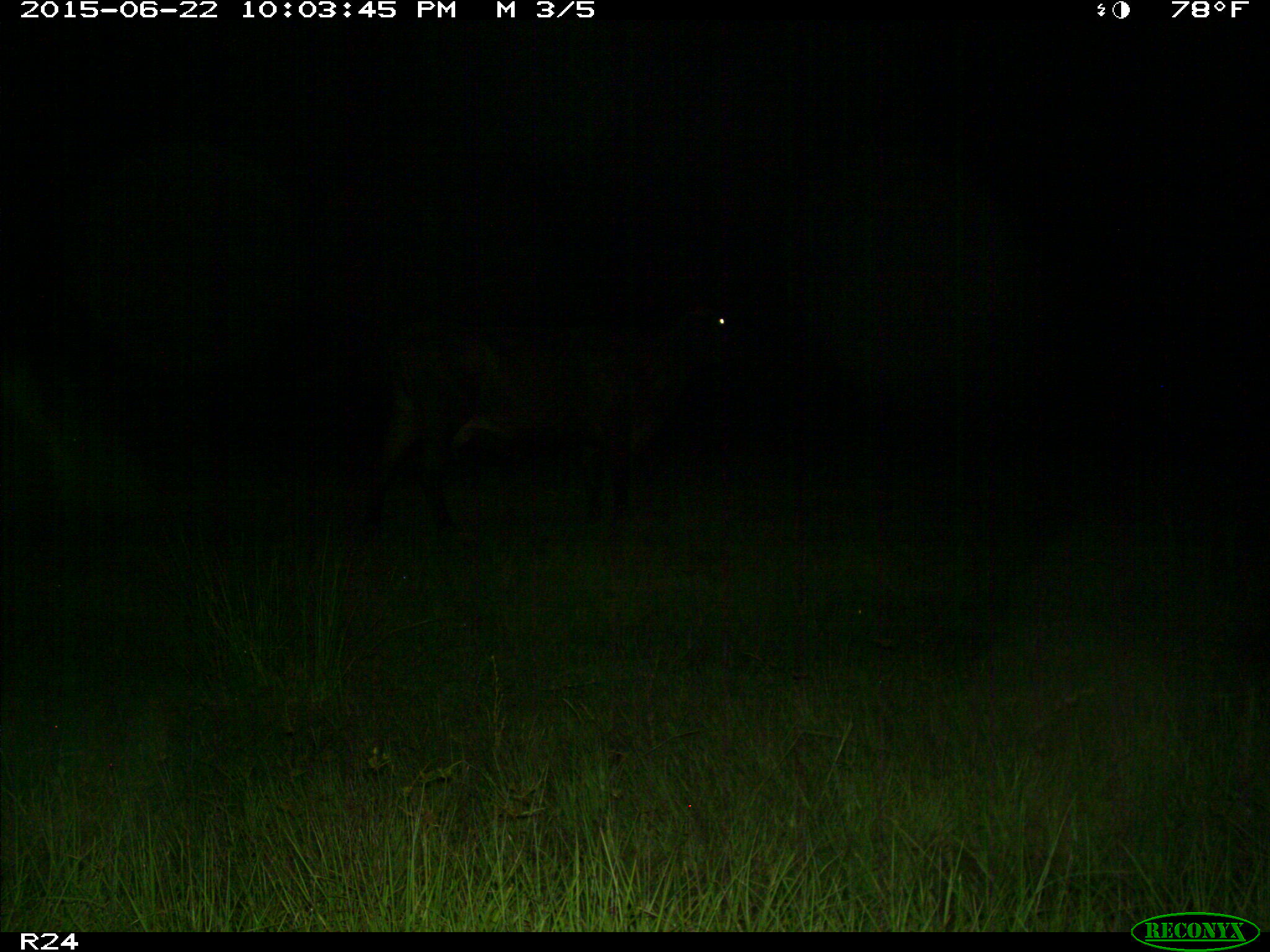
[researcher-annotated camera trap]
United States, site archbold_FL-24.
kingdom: Animalia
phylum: Chordata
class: Mammalia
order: Artiodactyla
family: Bovidae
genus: Bos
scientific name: Bos taurus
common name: domestic cow